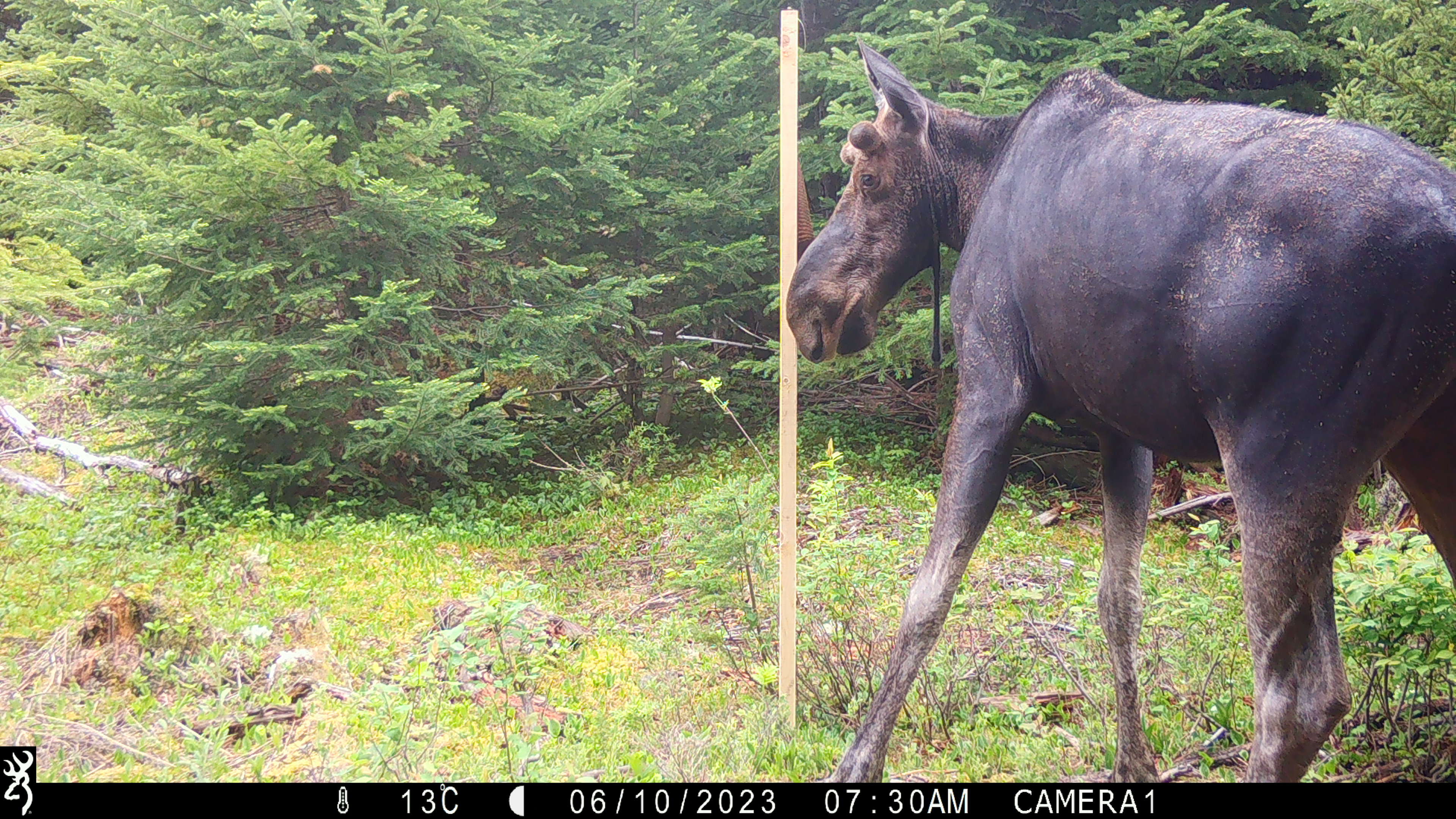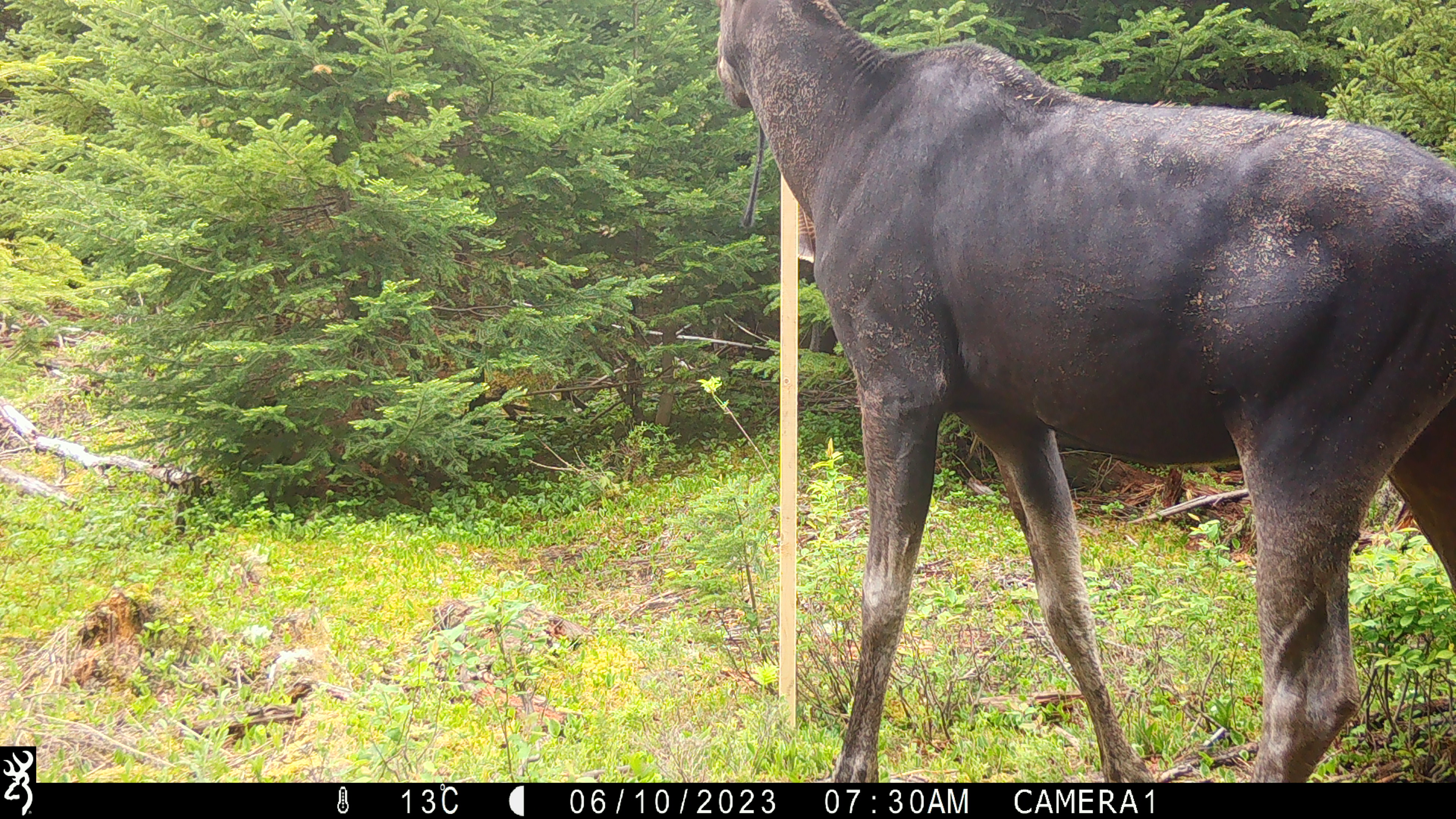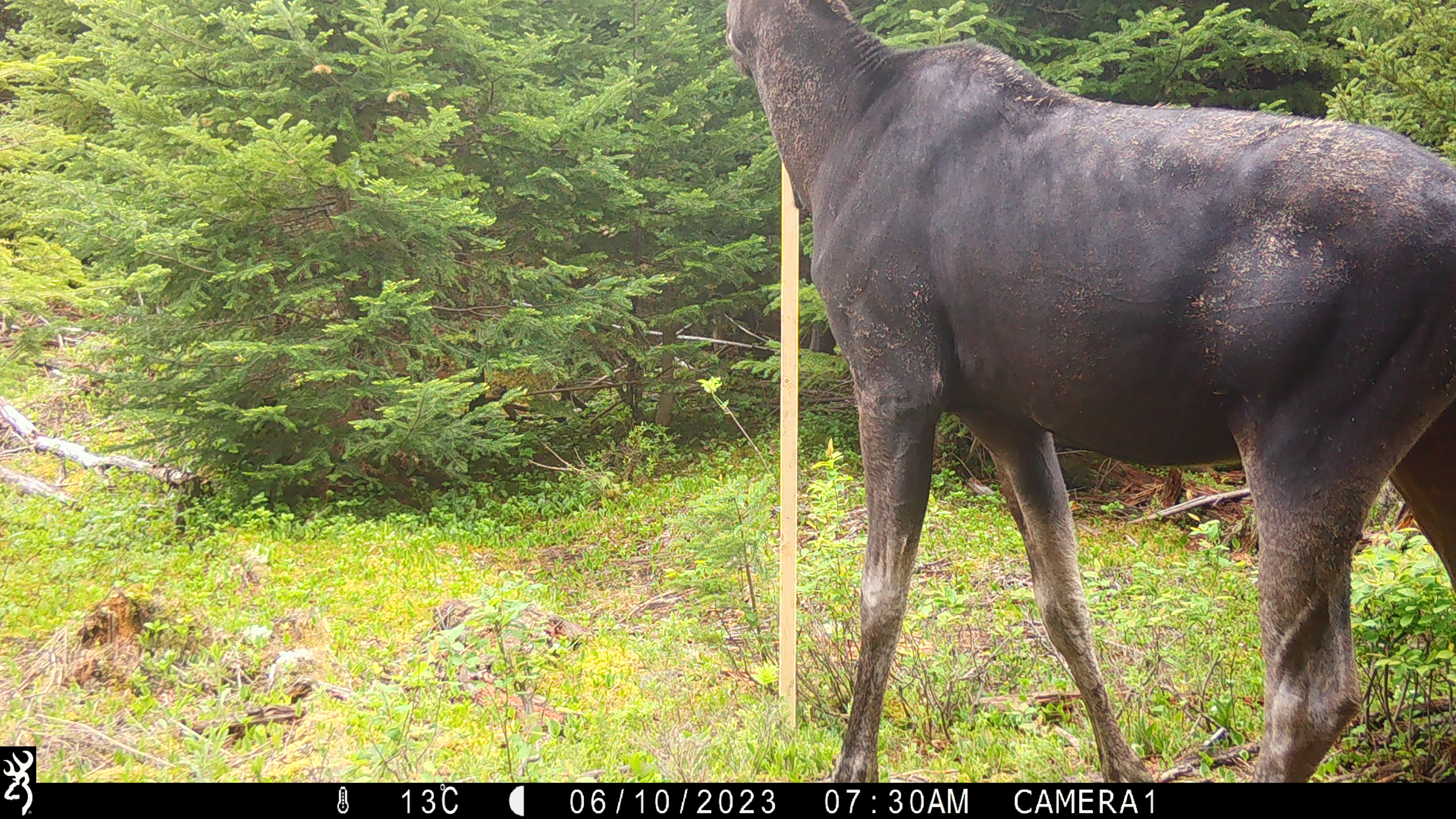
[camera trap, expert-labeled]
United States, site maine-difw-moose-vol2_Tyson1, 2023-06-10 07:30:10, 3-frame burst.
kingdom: Animalia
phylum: Chordata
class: Mammalia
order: Artiodactyla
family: Cervidae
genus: Alces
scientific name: Alces alces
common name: moose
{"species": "moose (Alces alces)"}